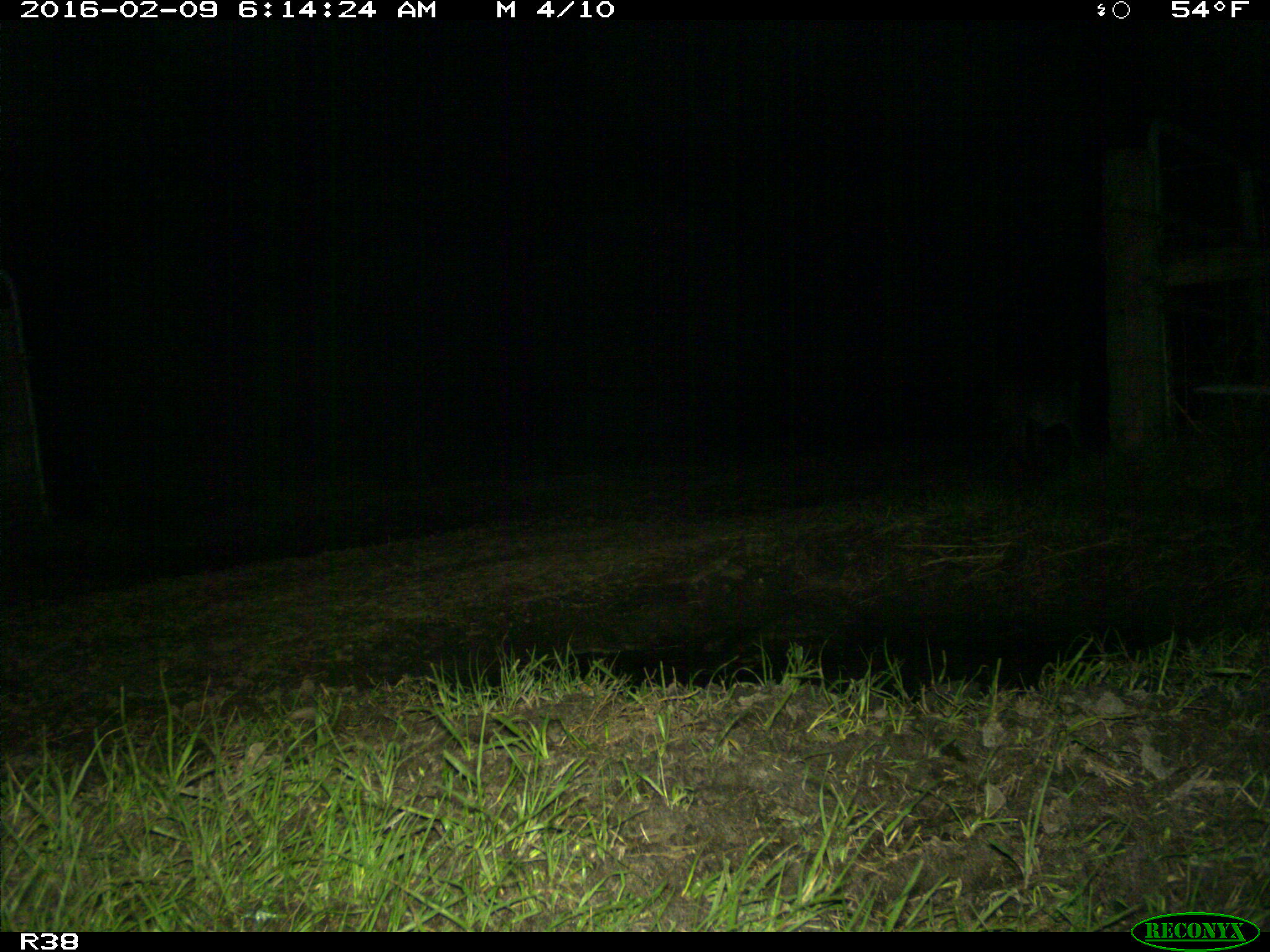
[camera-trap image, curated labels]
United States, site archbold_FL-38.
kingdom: Animalia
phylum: Chordata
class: Mammalia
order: Carnivora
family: Felidae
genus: Lynx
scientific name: Lynx rufus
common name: bobcat